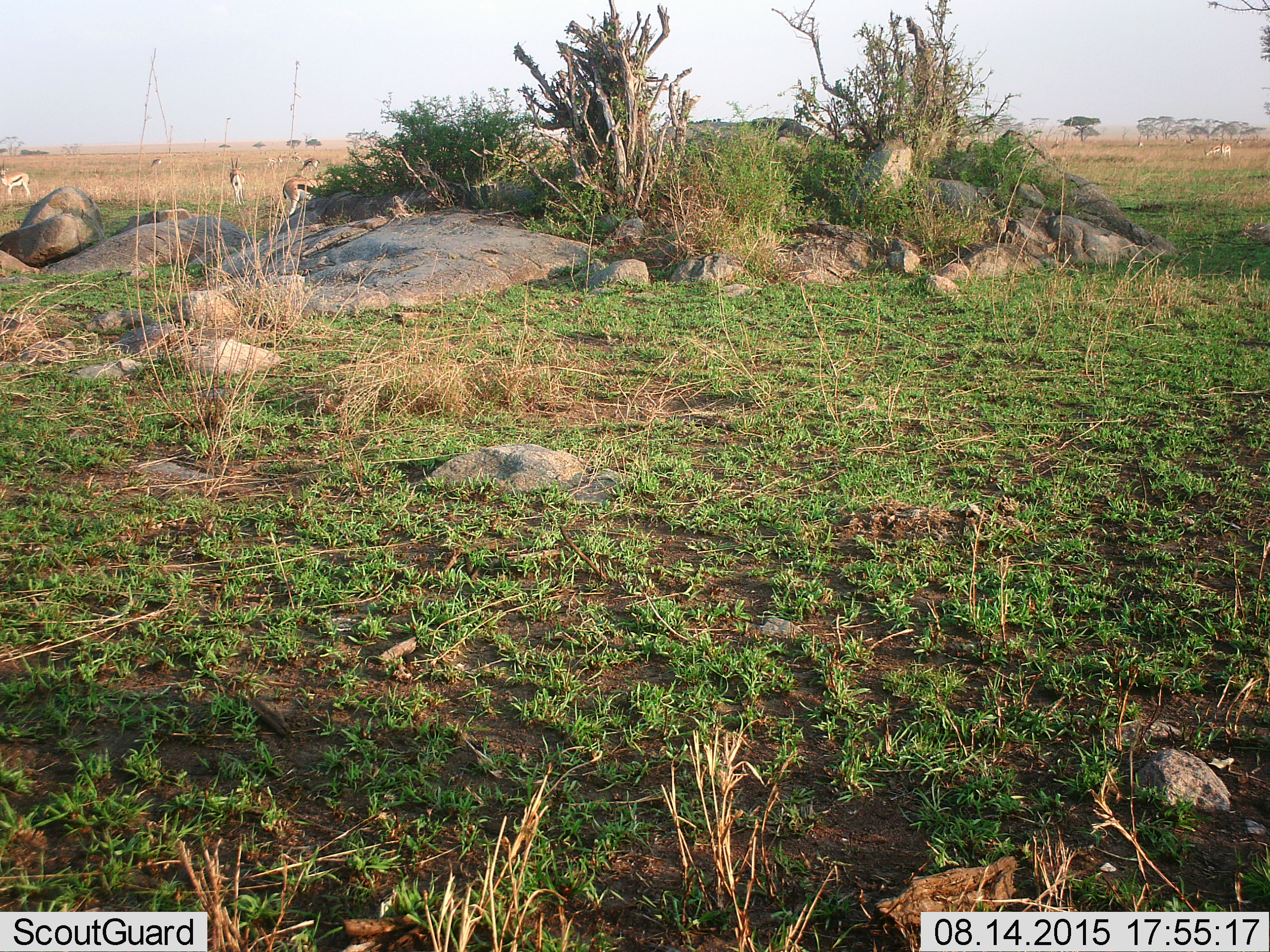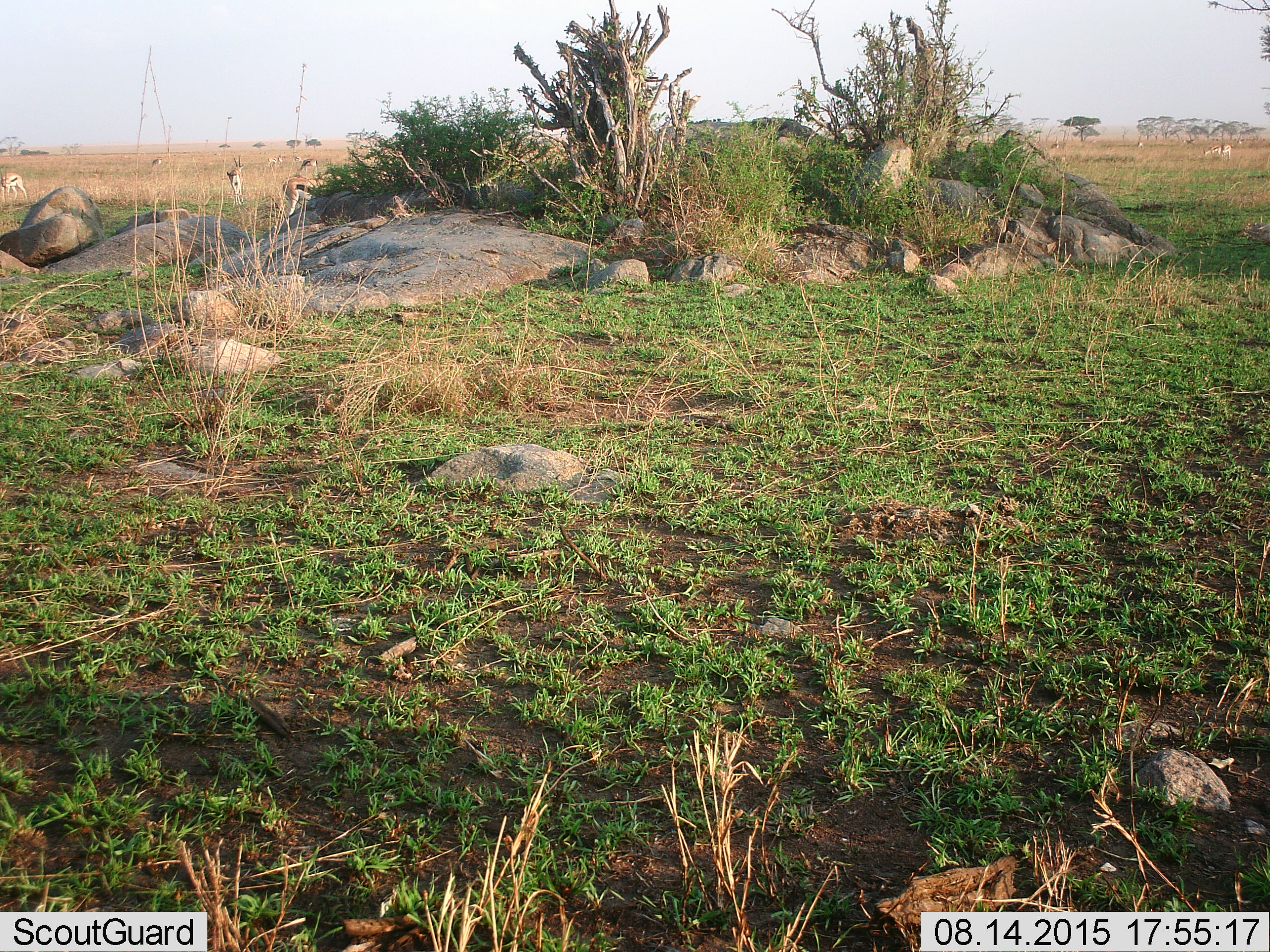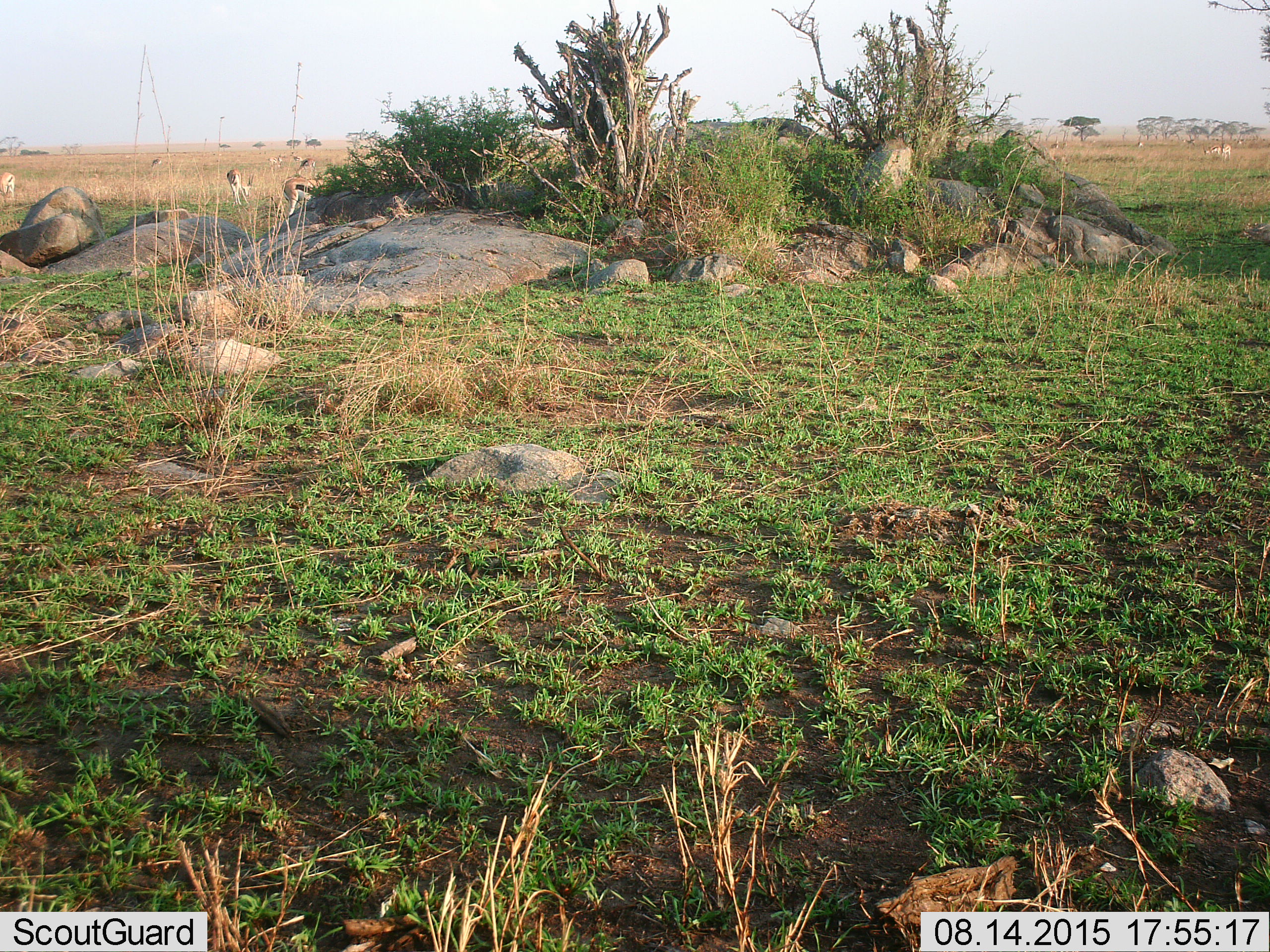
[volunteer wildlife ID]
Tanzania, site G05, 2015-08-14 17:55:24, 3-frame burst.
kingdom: Animalia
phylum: Chordata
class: Mammalia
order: Artiodactyla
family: Bovidae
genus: Eudorcas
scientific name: Eudorcas thomsonii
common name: thomson's gazelle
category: gazellethomsons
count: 11-50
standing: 80%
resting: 0%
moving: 70%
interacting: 0%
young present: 0%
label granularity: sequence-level